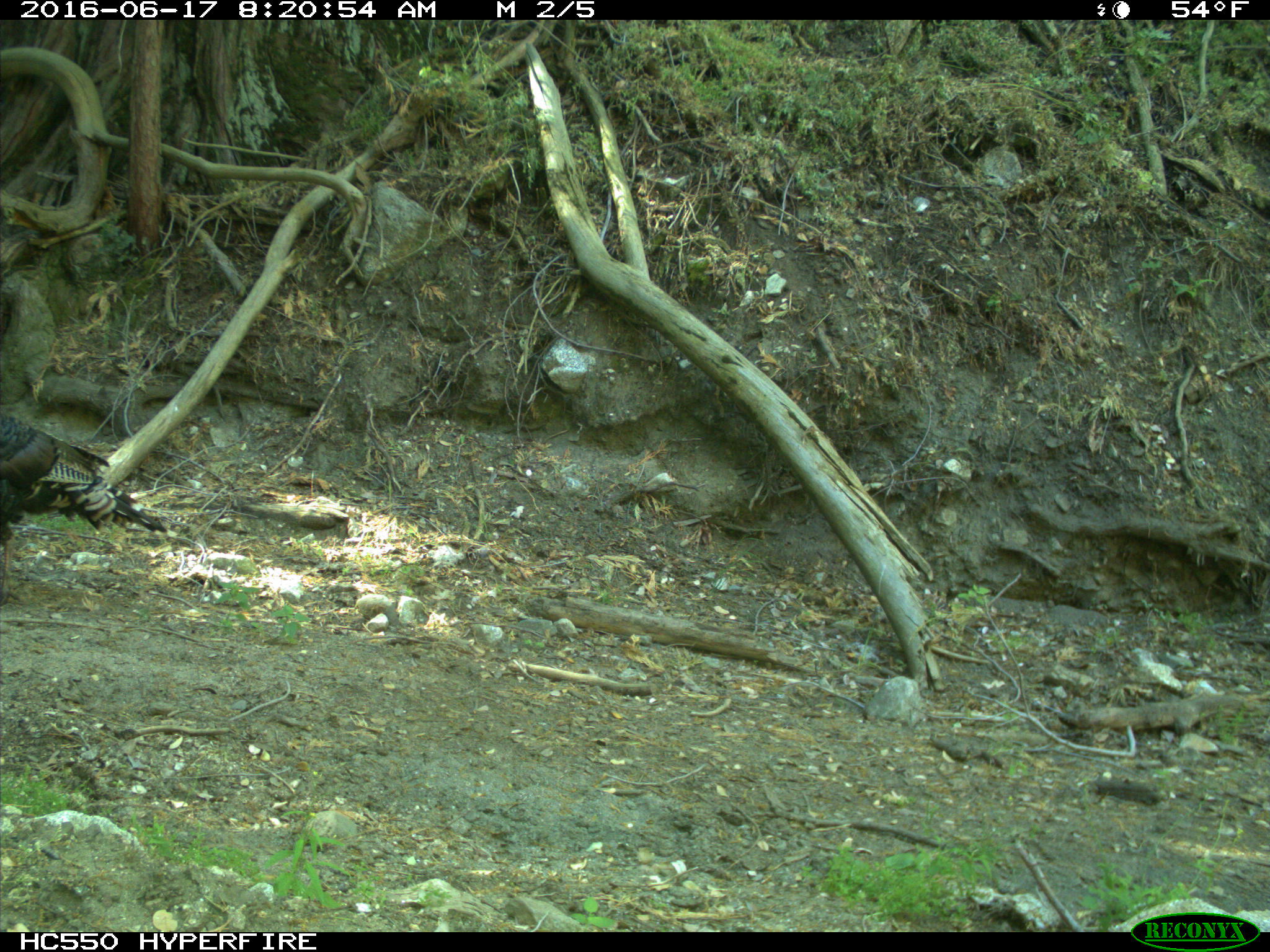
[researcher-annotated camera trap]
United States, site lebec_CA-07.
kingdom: Animalia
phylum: Chordata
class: Aves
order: Galliformes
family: Phasianidae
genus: Meleagris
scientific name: Meleagris gallopavo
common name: wild turkey